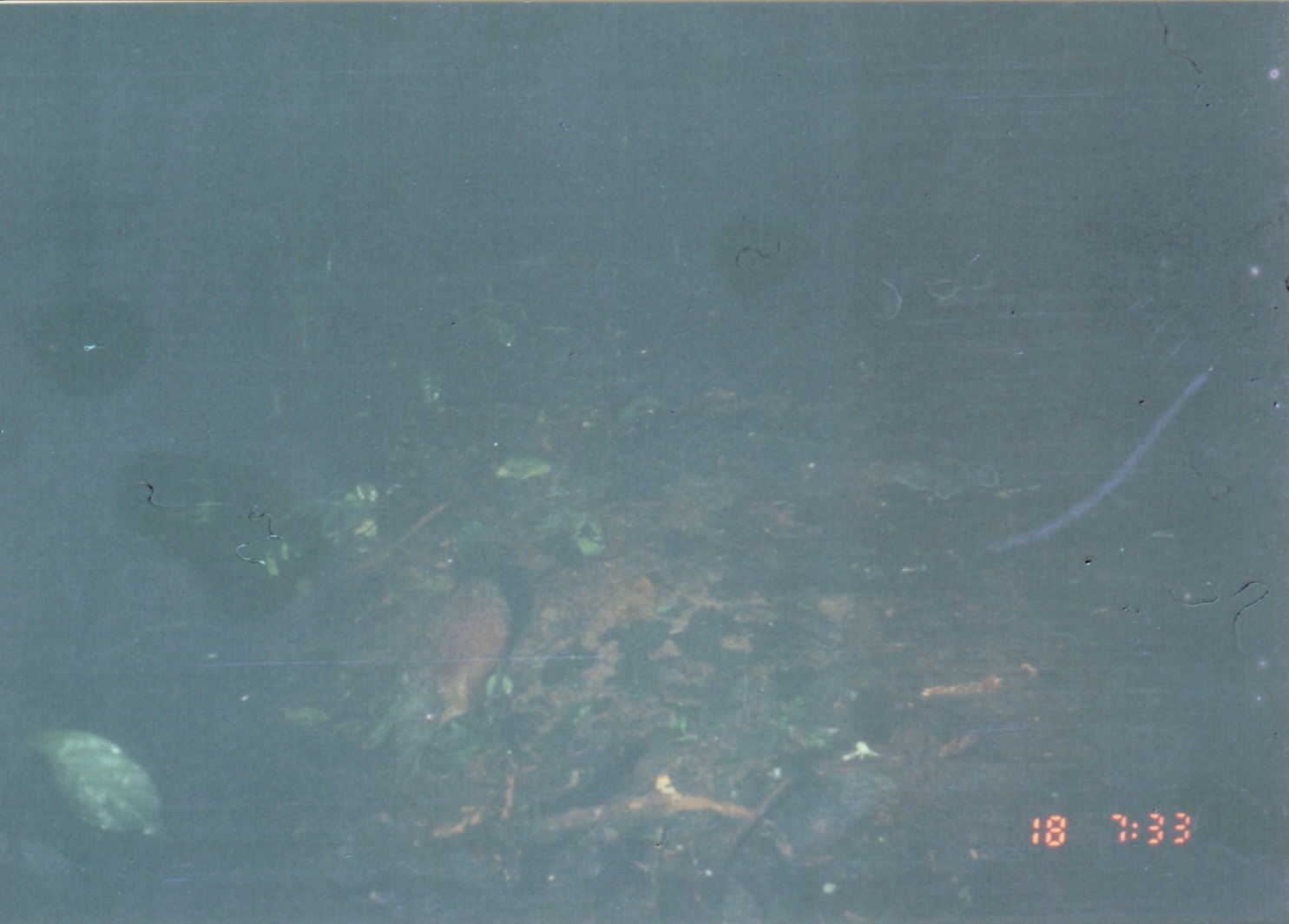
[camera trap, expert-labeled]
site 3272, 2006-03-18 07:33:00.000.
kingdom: Animalia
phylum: Chordata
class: Mammalia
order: Macroscelidea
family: Macroscelididae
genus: Rhynchocyon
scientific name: Rhynchocyon udzungwensis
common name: grey-faced sengi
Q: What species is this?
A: Rhynchocyon udzungwensis (grey-faced sengi).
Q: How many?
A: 1.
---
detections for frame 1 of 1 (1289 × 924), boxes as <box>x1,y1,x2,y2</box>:
rhynchocyon udzungwensis: <box>425,573,515,727</box>